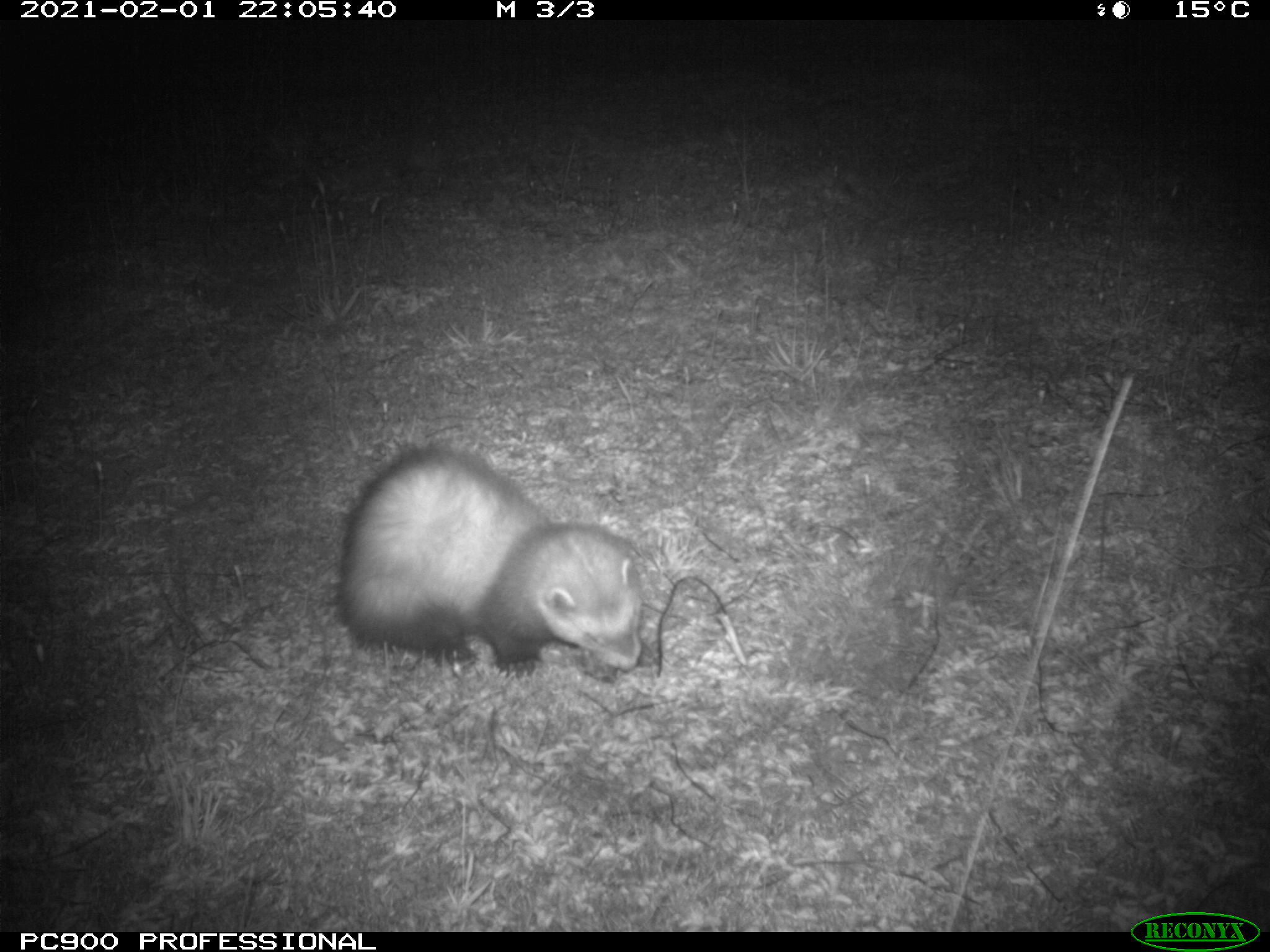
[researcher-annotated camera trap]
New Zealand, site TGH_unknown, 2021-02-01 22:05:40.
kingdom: Animalia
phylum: Chordata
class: Mammalia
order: Carnivora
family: Mustelidae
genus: Mustela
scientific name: Mustela furo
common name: ferret